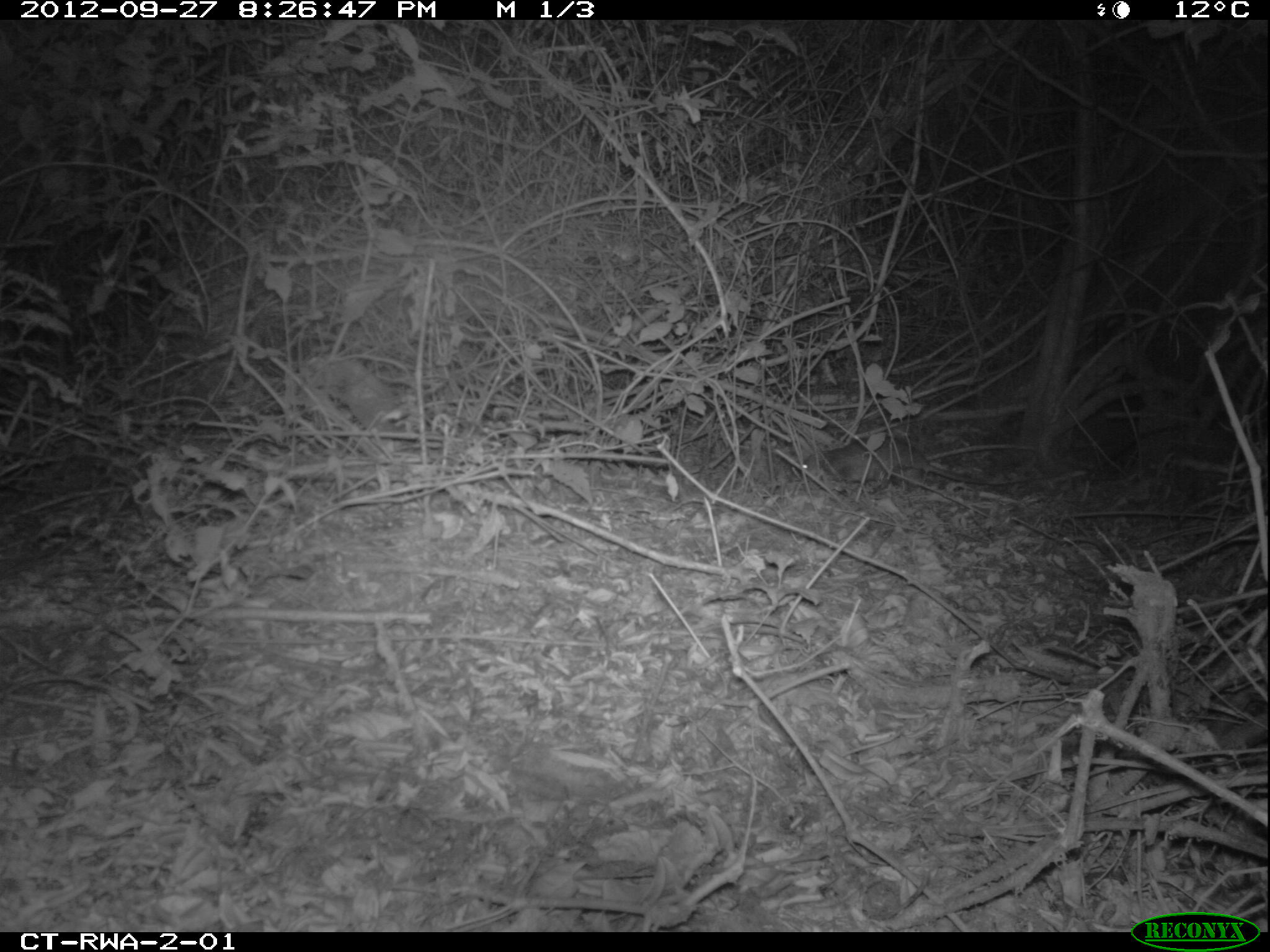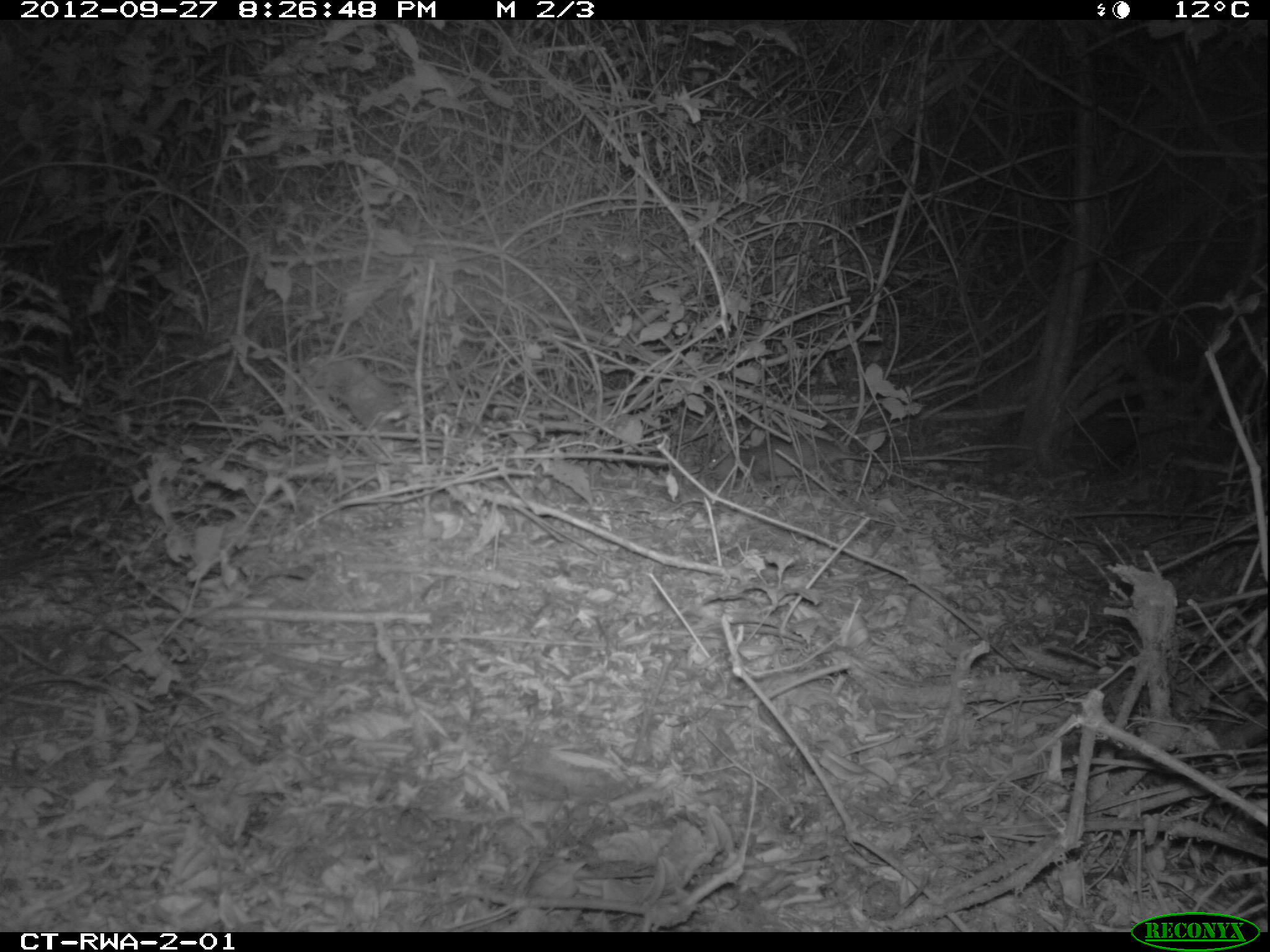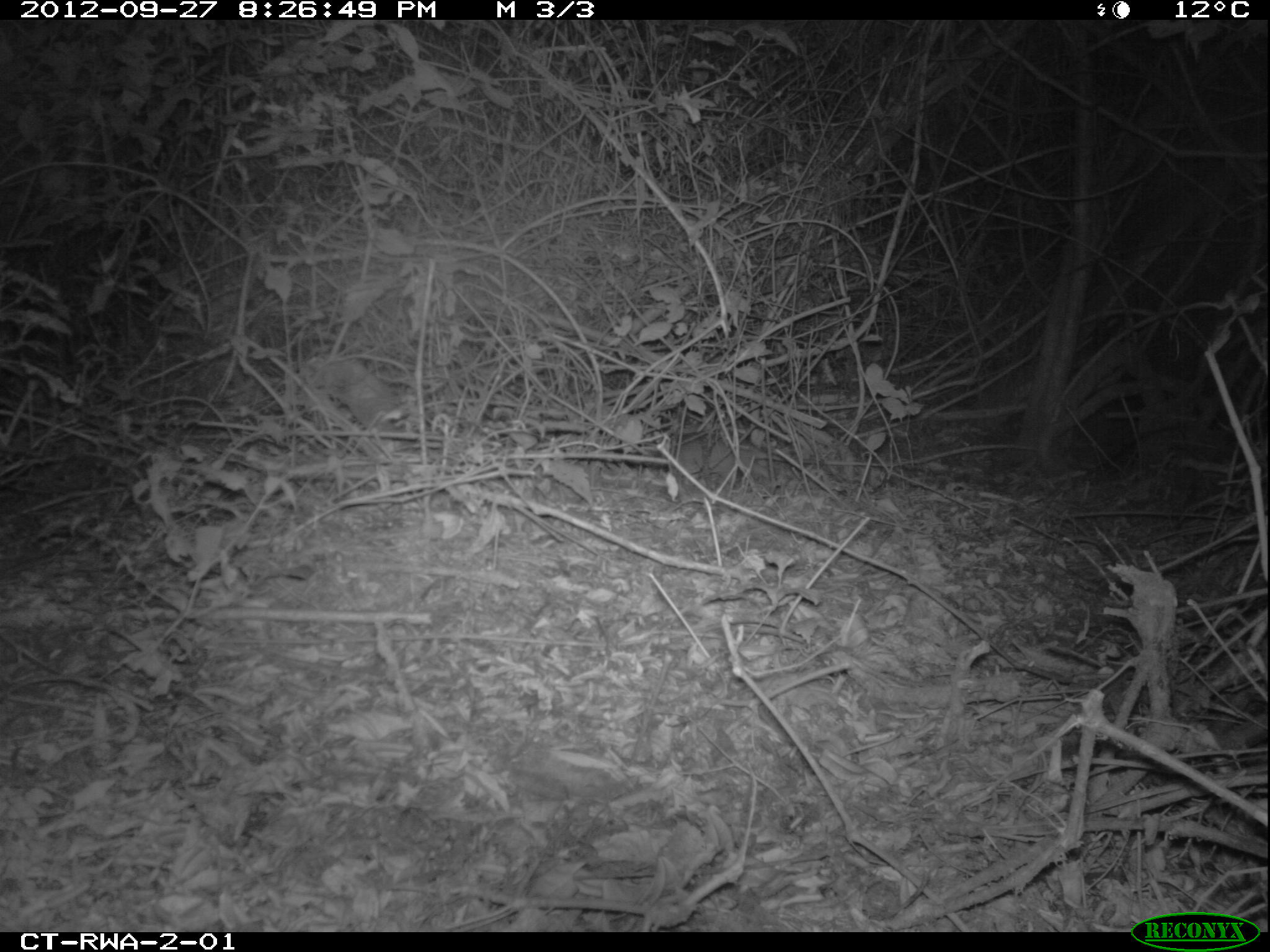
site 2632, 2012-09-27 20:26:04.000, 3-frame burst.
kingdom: Animalia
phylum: Chordata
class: Mammalia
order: Rodentia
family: Hystricidae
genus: Atherurus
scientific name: Atherurus africanus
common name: african brush-tailed porcupine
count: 1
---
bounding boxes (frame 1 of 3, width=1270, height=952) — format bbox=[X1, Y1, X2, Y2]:
atherurus africanus: bbox=[793, 436, 1076, 493]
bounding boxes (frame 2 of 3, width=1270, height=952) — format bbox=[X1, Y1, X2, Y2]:
atherurus africanus: bbox=[702, 417, 997, 483]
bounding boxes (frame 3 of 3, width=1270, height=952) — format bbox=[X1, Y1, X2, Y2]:
atherurus africanus: bbox=[659, 421, 900, 499]